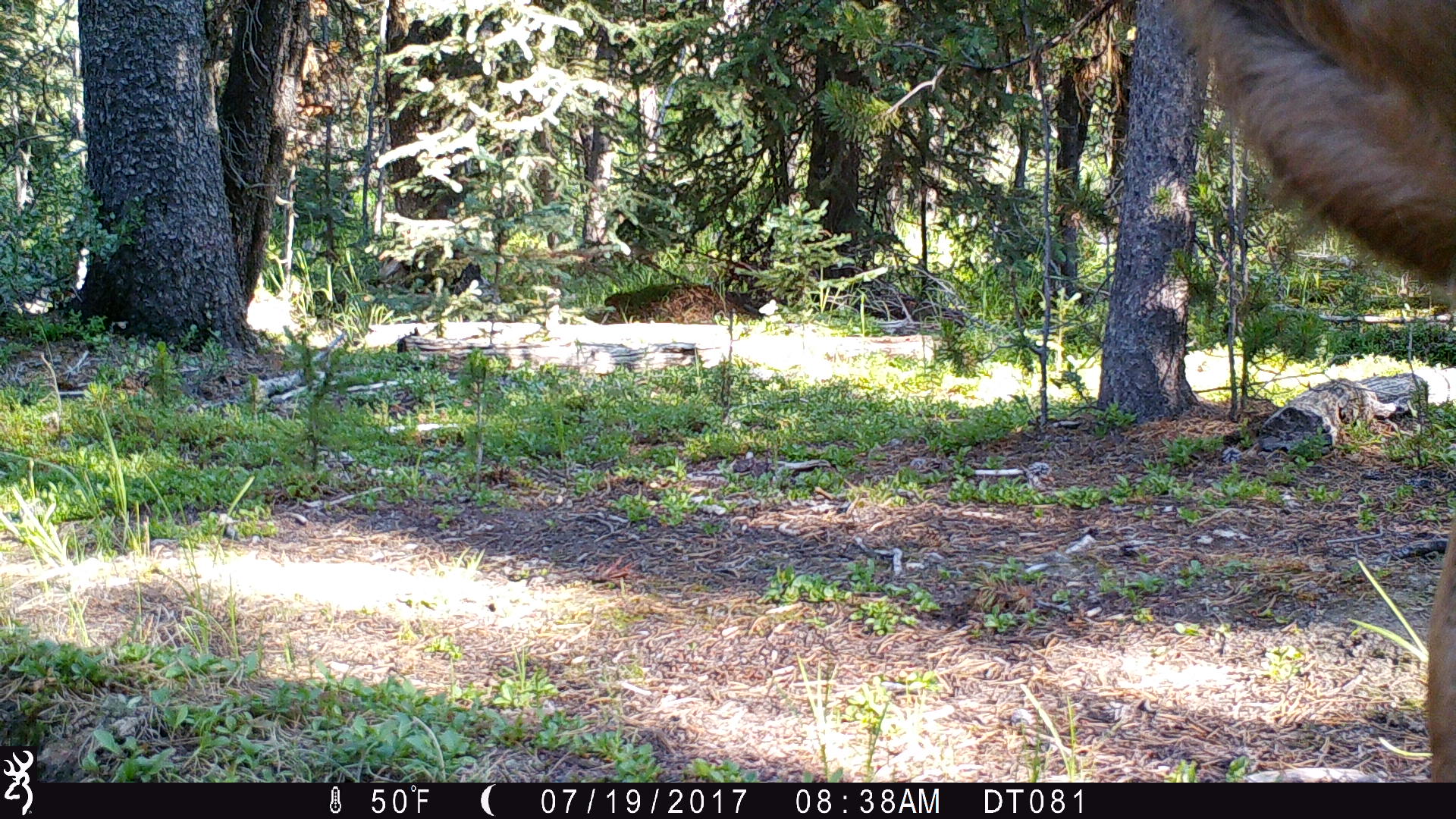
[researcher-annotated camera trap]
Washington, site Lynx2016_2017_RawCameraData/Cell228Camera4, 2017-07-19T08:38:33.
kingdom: Animalia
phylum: Chordata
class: Mammalia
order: Artiodactyla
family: Cervidae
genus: Odocoileus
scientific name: Odocoileus hemionus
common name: mule deer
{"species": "Odocoileus hemionus (mule deer)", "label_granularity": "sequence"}